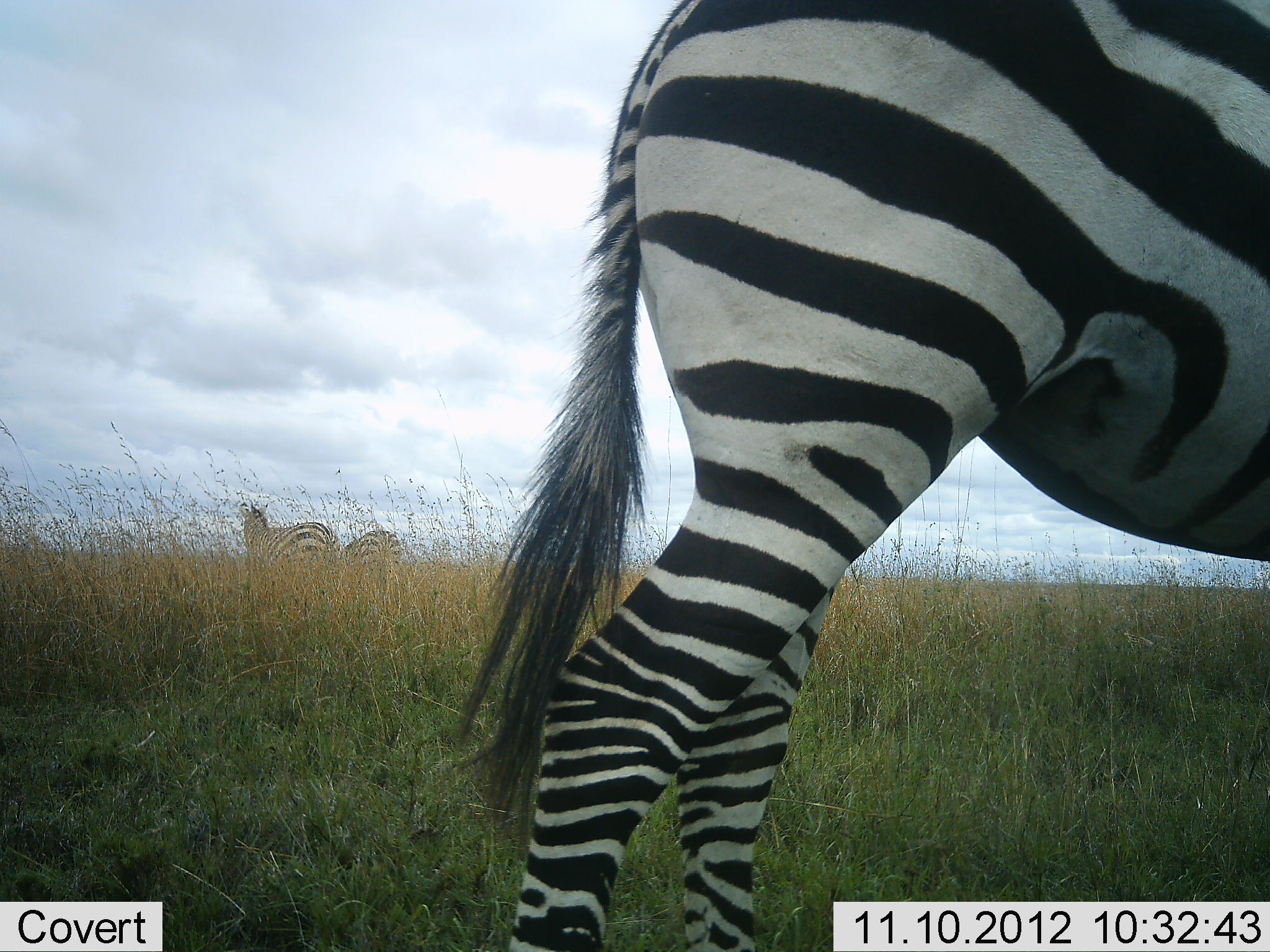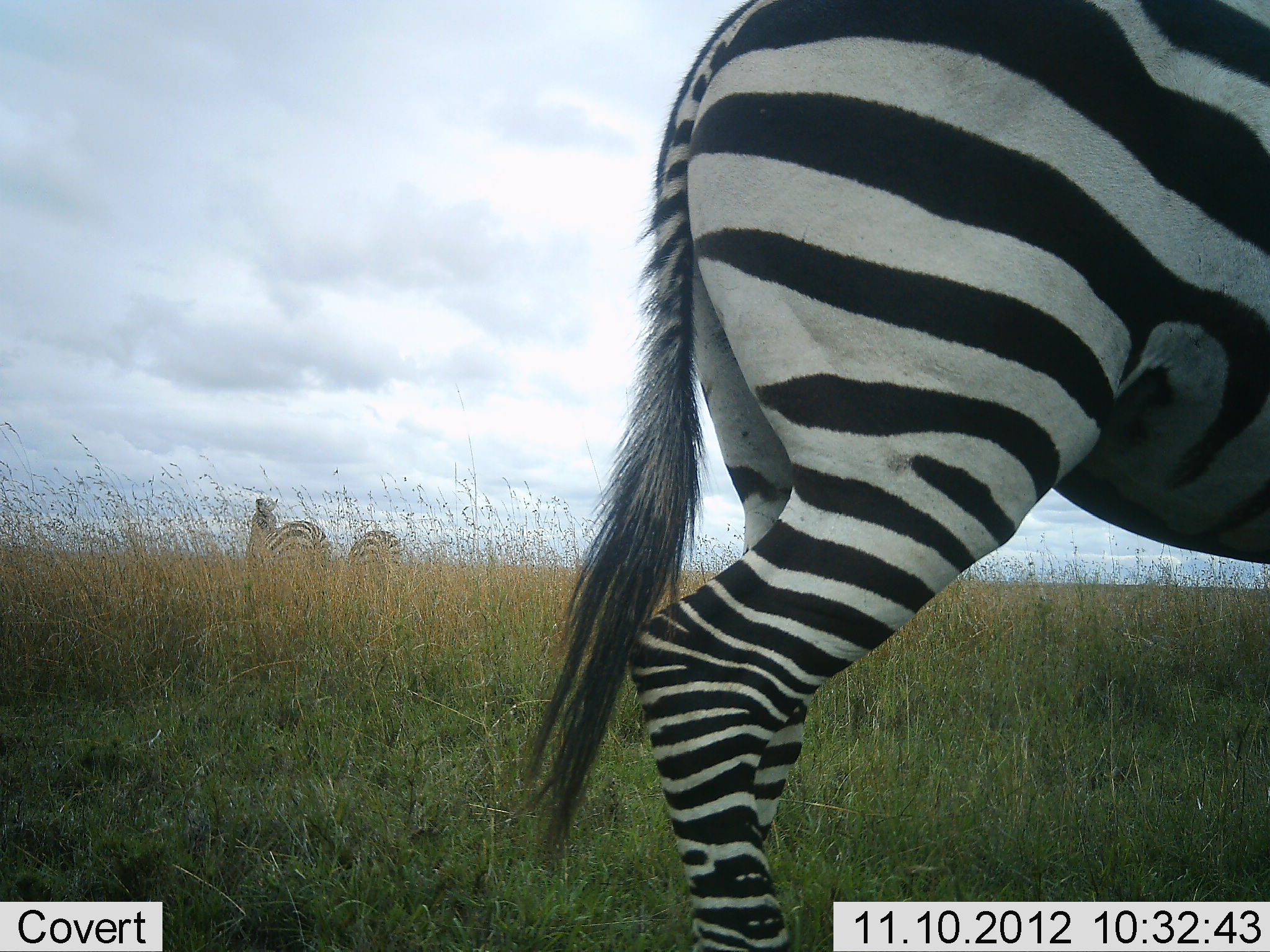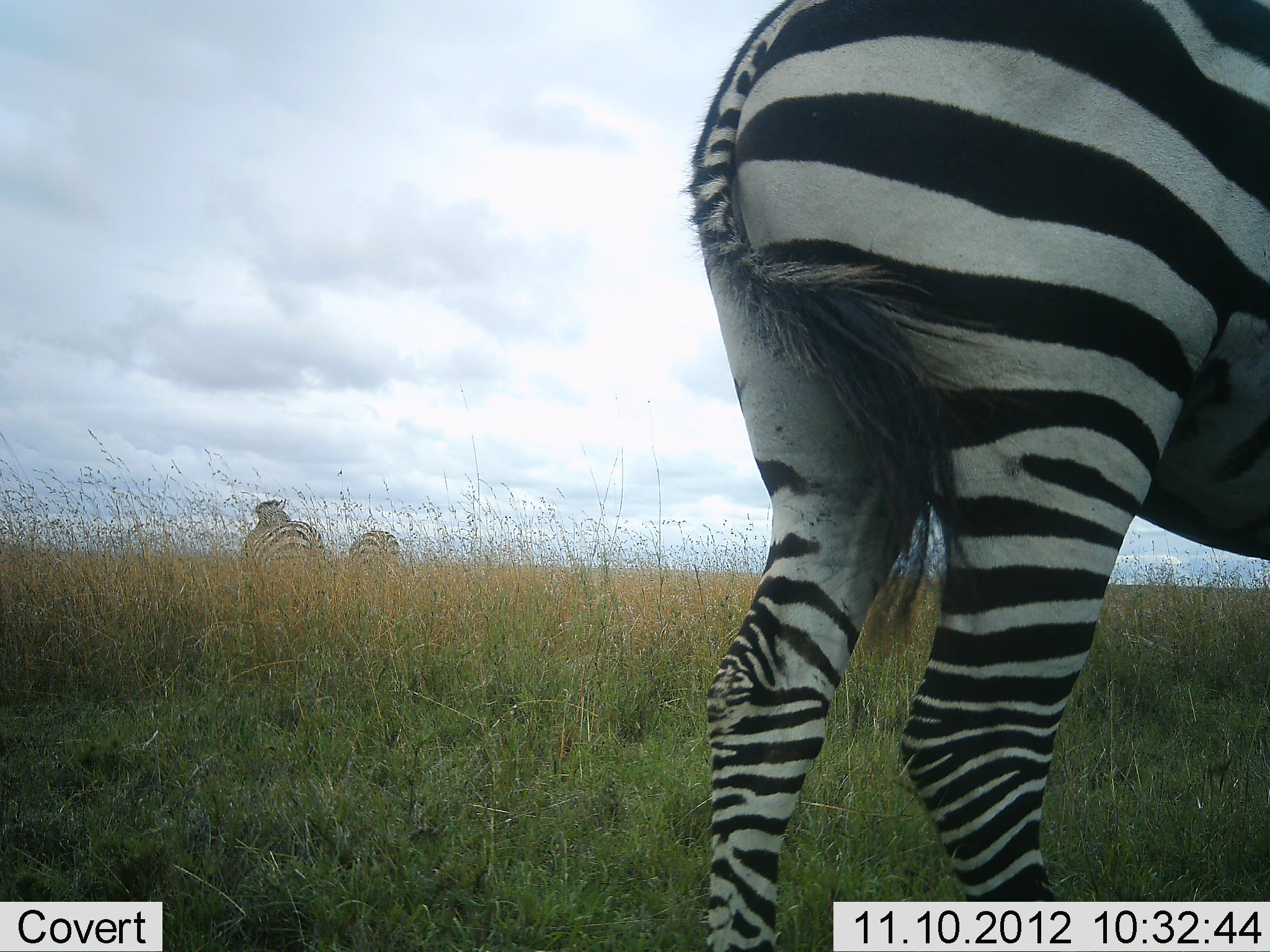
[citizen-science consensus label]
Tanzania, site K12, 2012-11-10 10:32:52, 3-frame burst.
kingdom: Animalia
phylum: Chordata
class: Mammalia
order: Perissodactyla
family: Equidae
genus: Equus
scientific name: Equus quagga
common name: plains zebra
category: zebra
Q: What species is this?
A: Zebra (plains zebra) (Equus quagga).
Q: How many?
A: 3.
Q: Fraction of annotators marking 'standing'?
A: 80%.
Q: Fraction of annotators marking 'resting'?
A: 10%.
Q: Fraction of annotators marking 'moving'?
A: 70%.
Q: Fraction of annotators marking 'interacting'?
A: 0%.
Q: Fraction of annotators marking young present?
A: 0%.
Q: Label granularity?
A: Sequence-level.